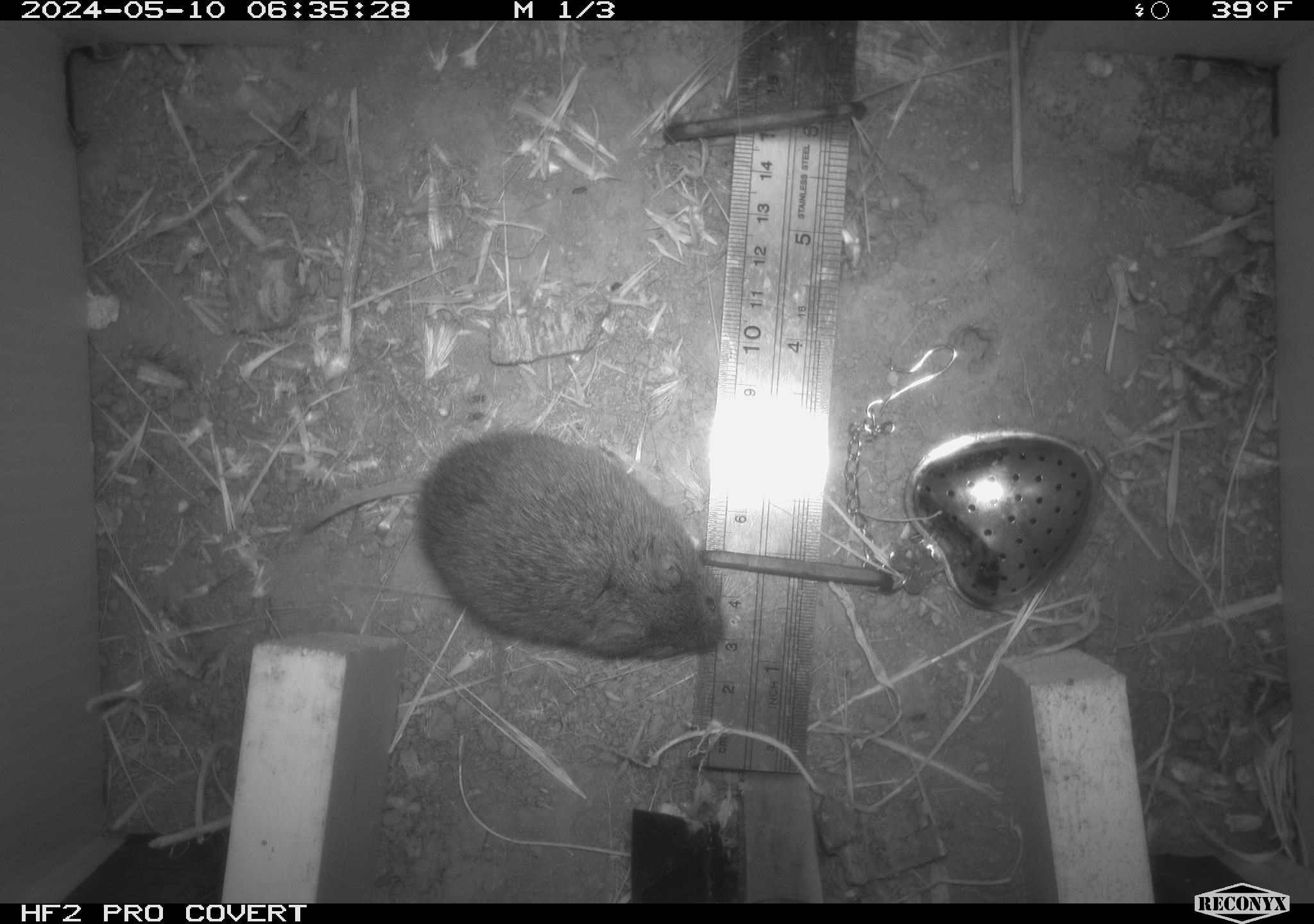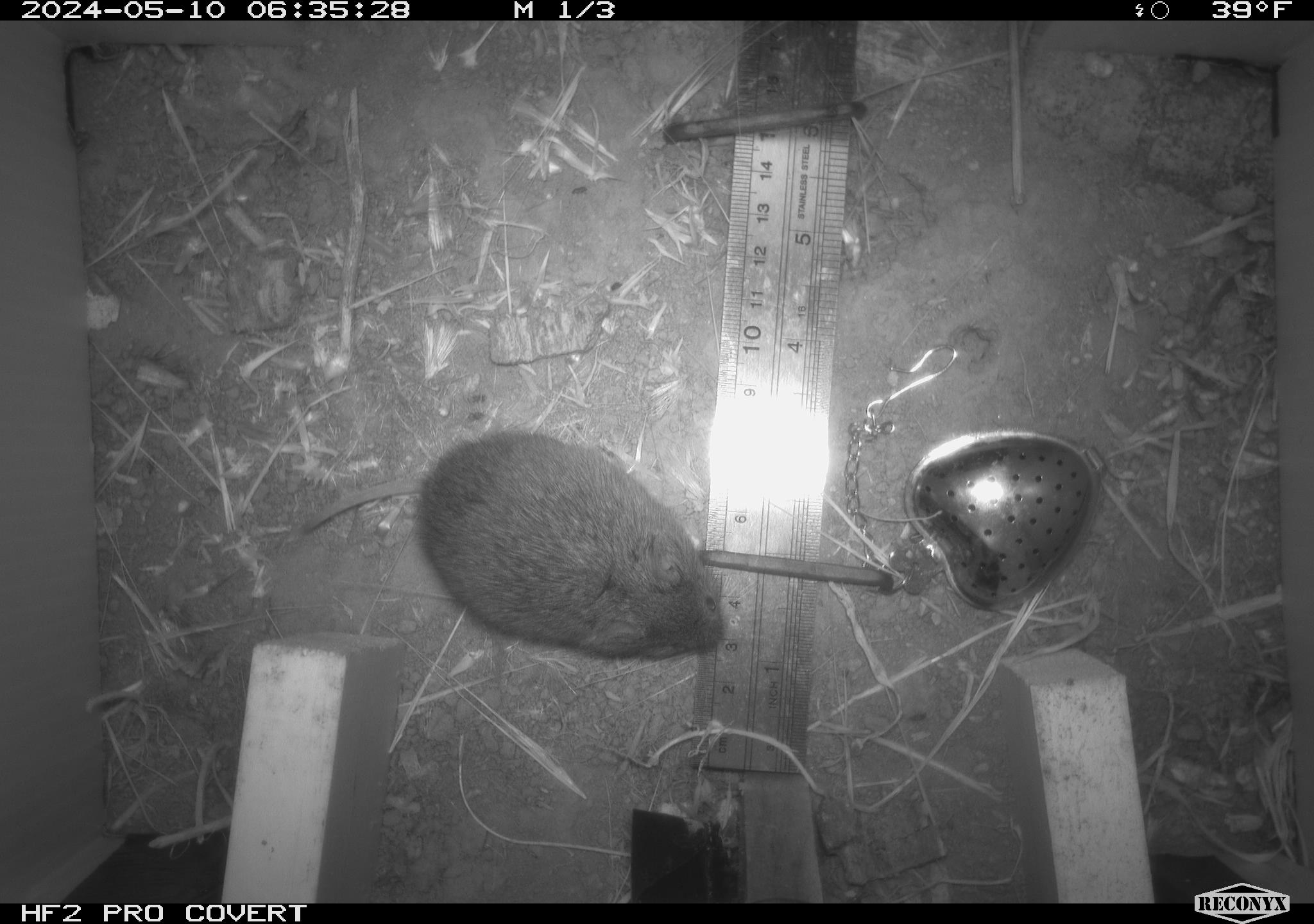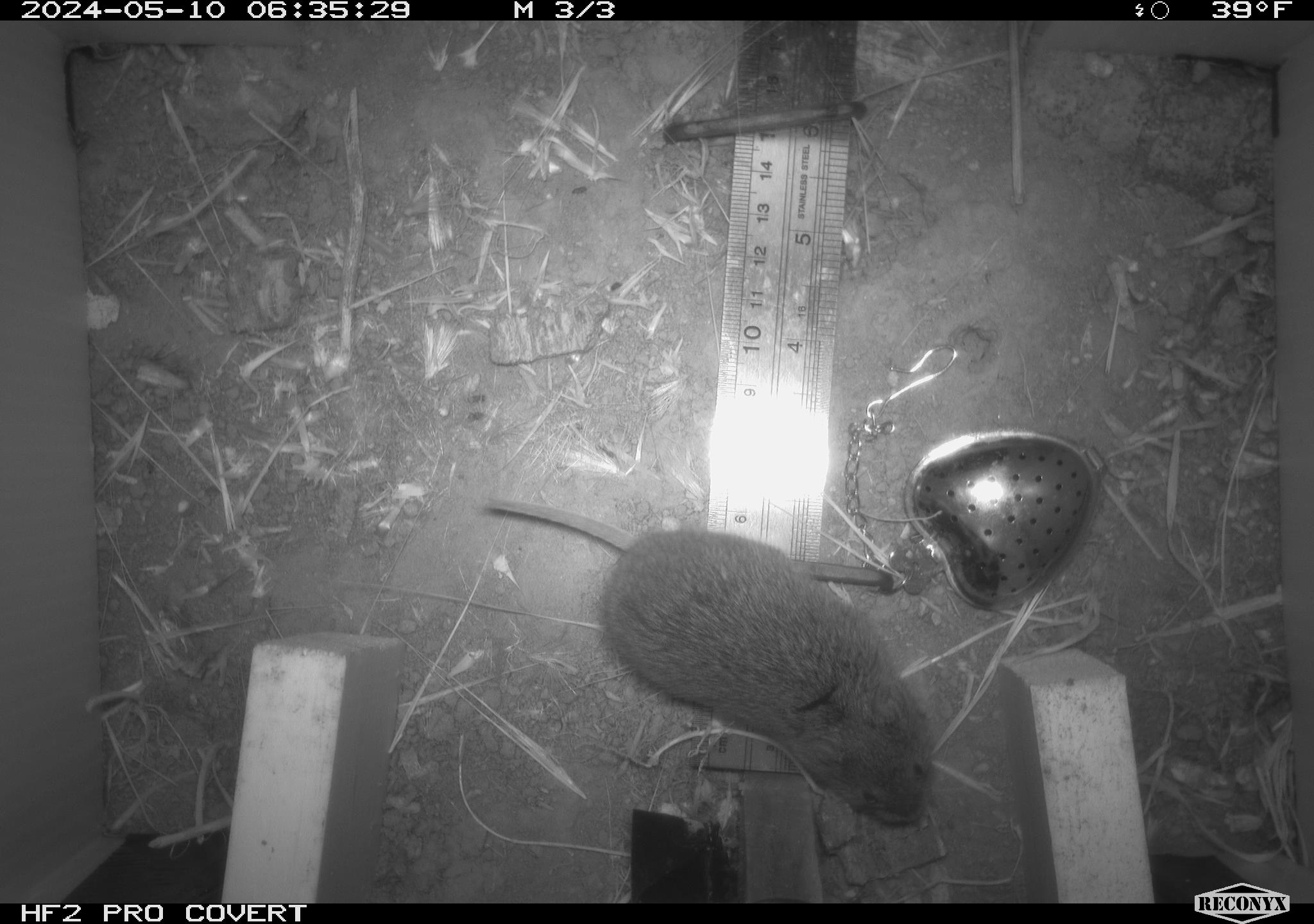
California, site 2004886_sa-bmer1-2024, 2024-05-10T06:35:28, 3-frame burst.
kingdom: Animalia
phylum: Chordata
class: Mammalia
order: Rodentia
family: Cricetidae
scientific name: Arvicolinae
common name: voles, lemmings, and muskrats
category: arvicolinae subfamily